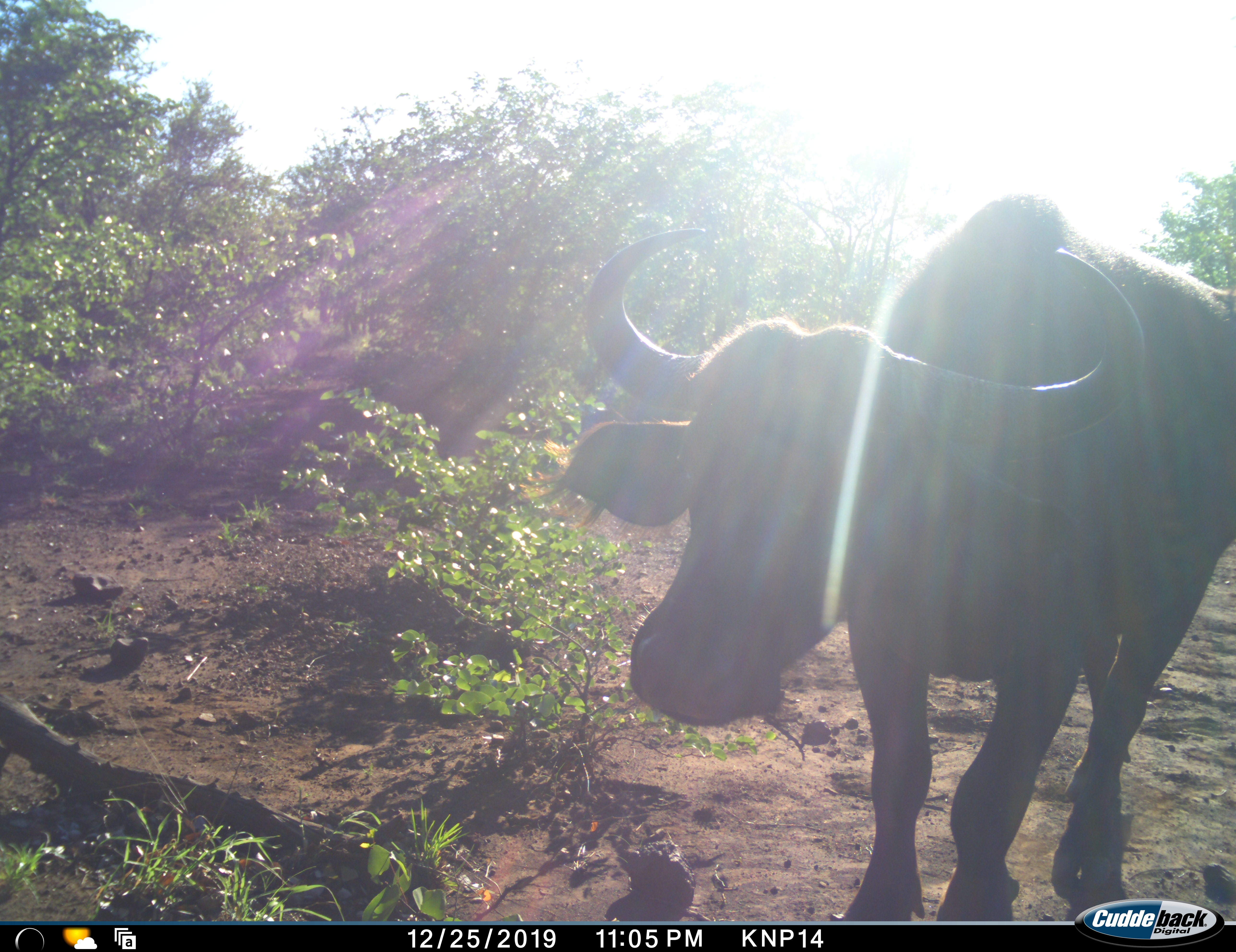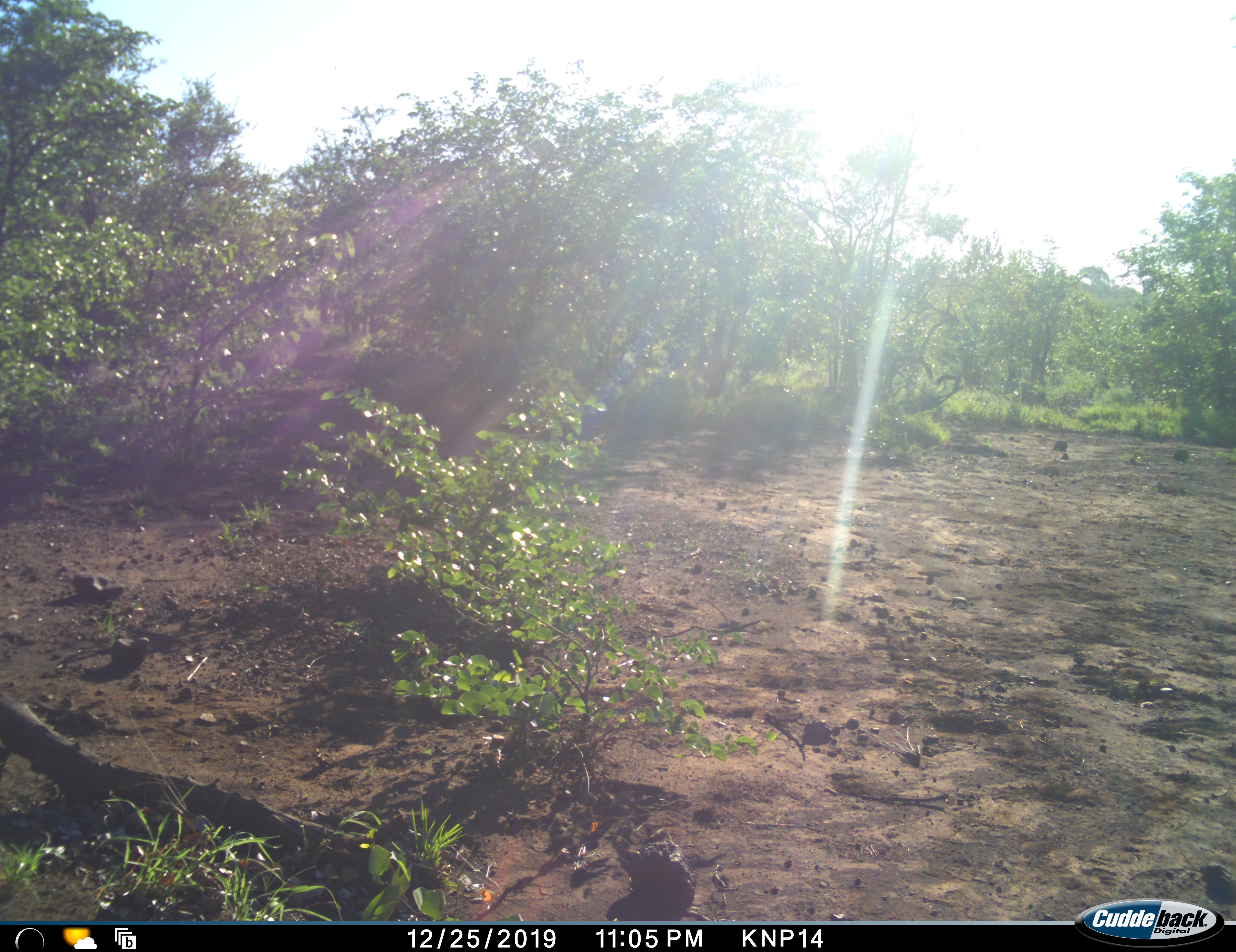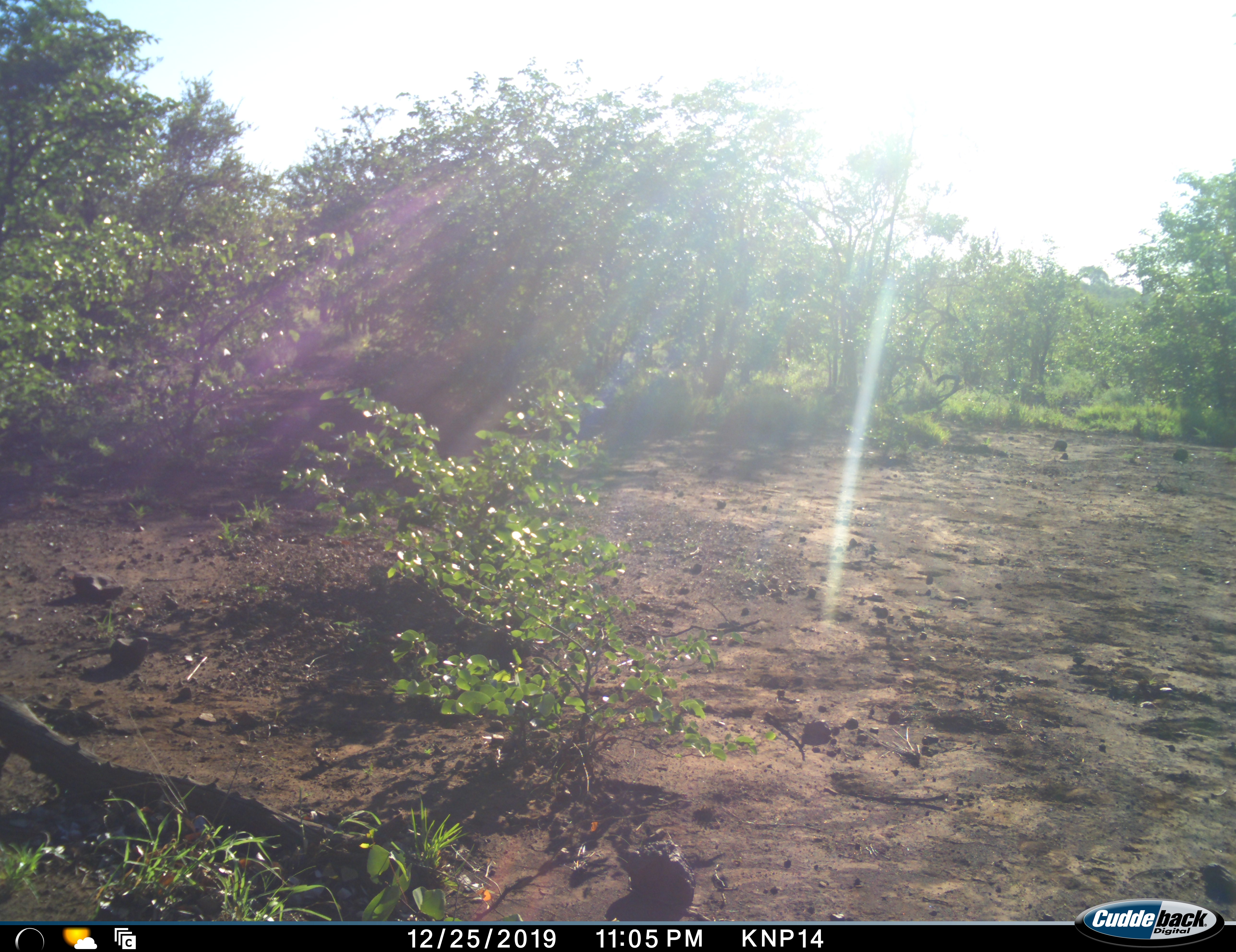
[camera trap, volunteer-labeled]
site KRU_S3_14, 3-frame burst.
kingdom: Animalia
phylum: Chordata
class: Mammalia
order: Artiodactyla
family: Bovidae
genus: Syncerus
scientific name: Syncerus caffer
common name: african buffalo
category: buffalo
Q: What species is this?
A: Buffalo (african buffalo) (Syncerus caffer).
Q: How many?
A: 1.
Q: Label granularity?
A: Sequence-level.